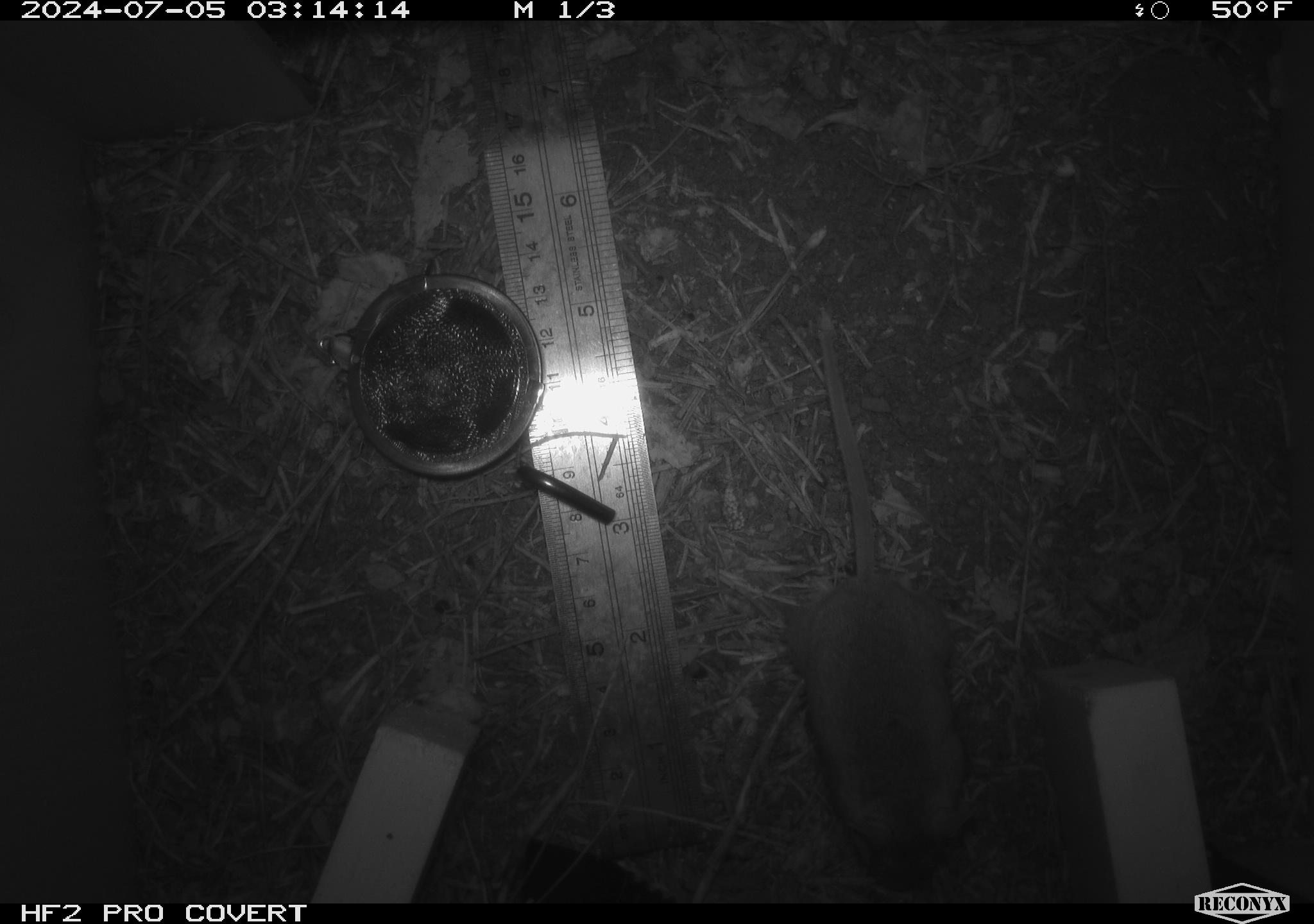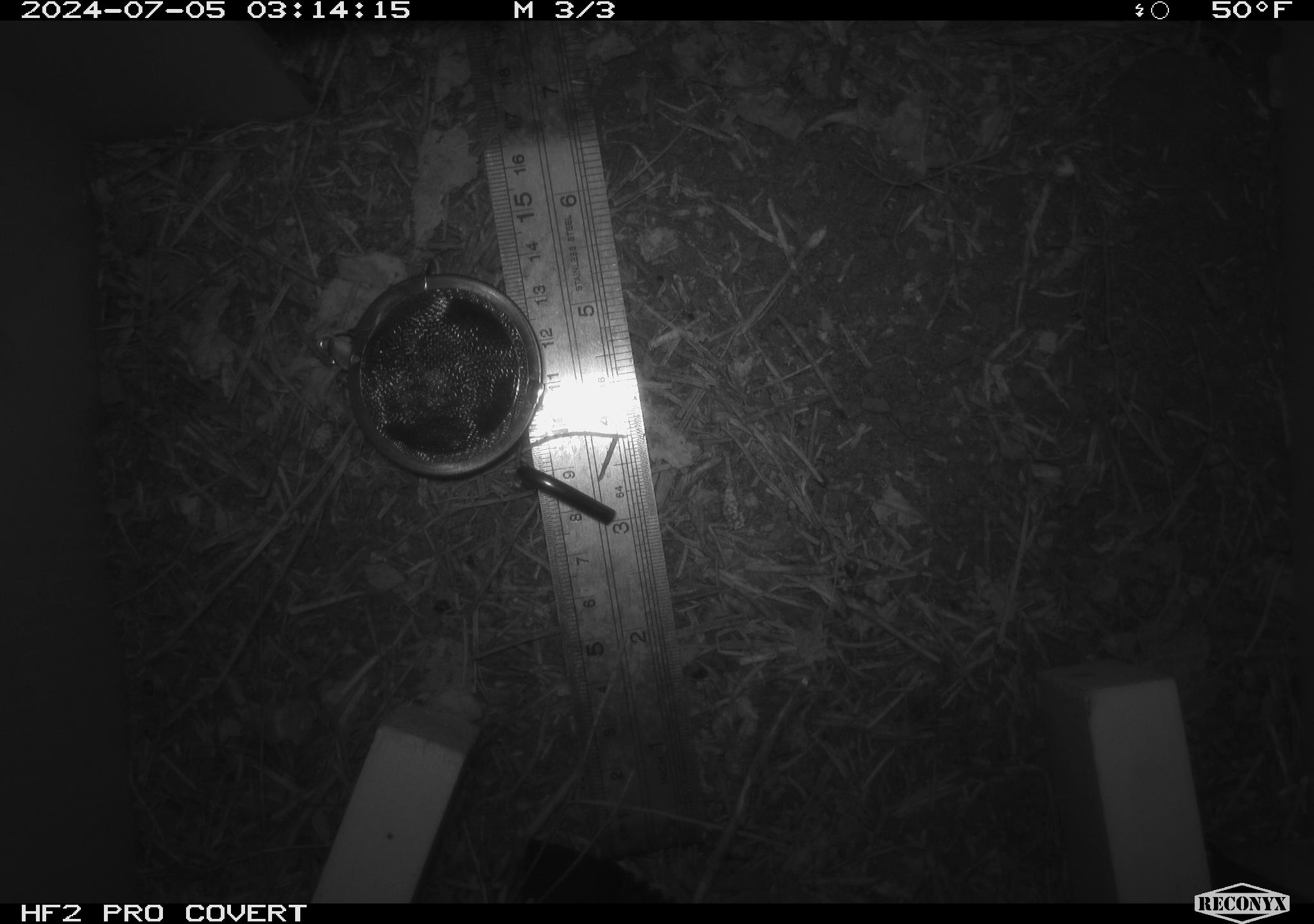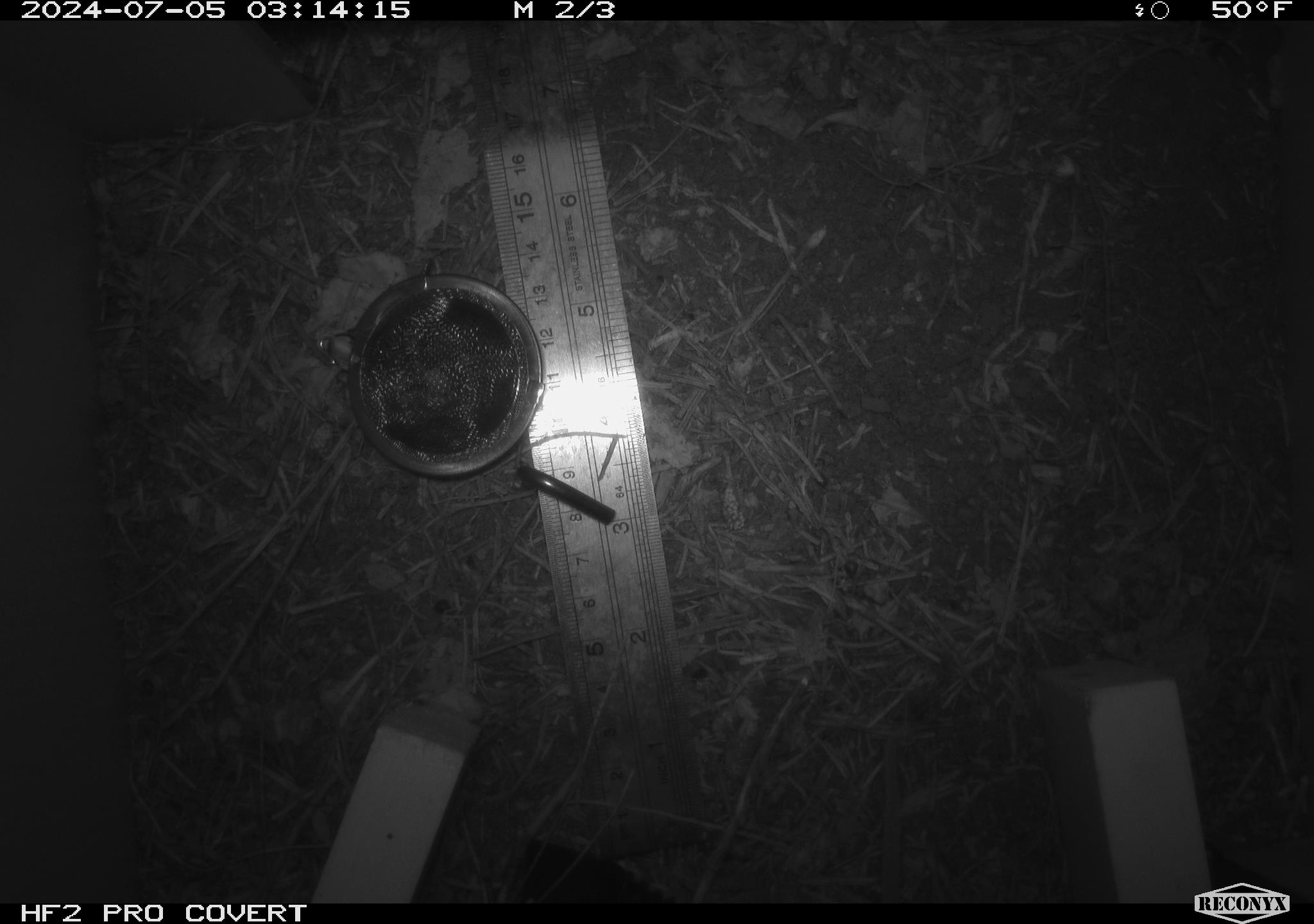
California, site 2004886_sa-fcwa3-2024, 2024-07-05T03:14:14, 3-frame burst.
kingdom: Animalia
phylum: Chordata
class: Mammalia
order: Rodentia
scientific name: Rodentia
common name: mouse species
Mouse species (Rodentia).